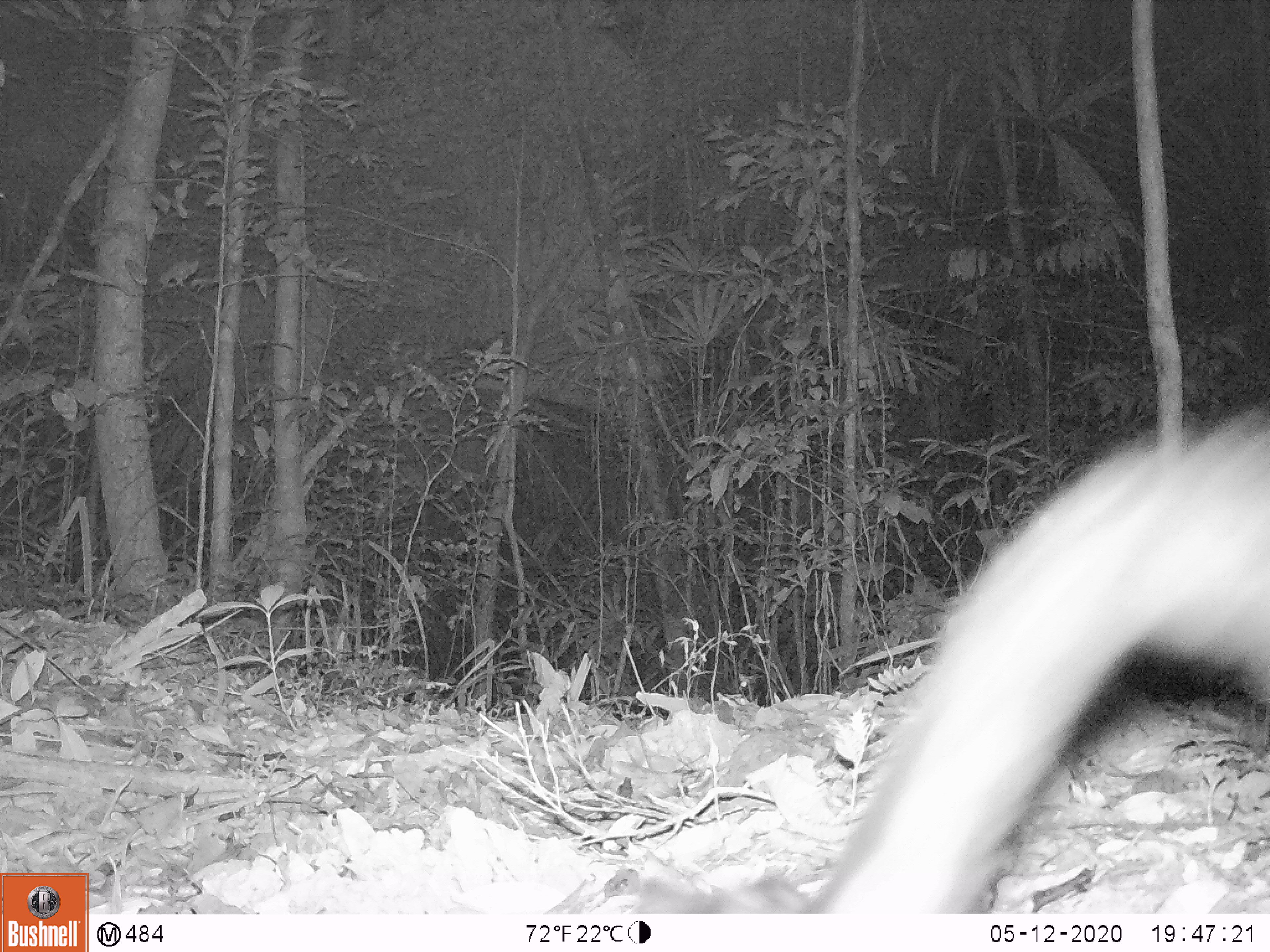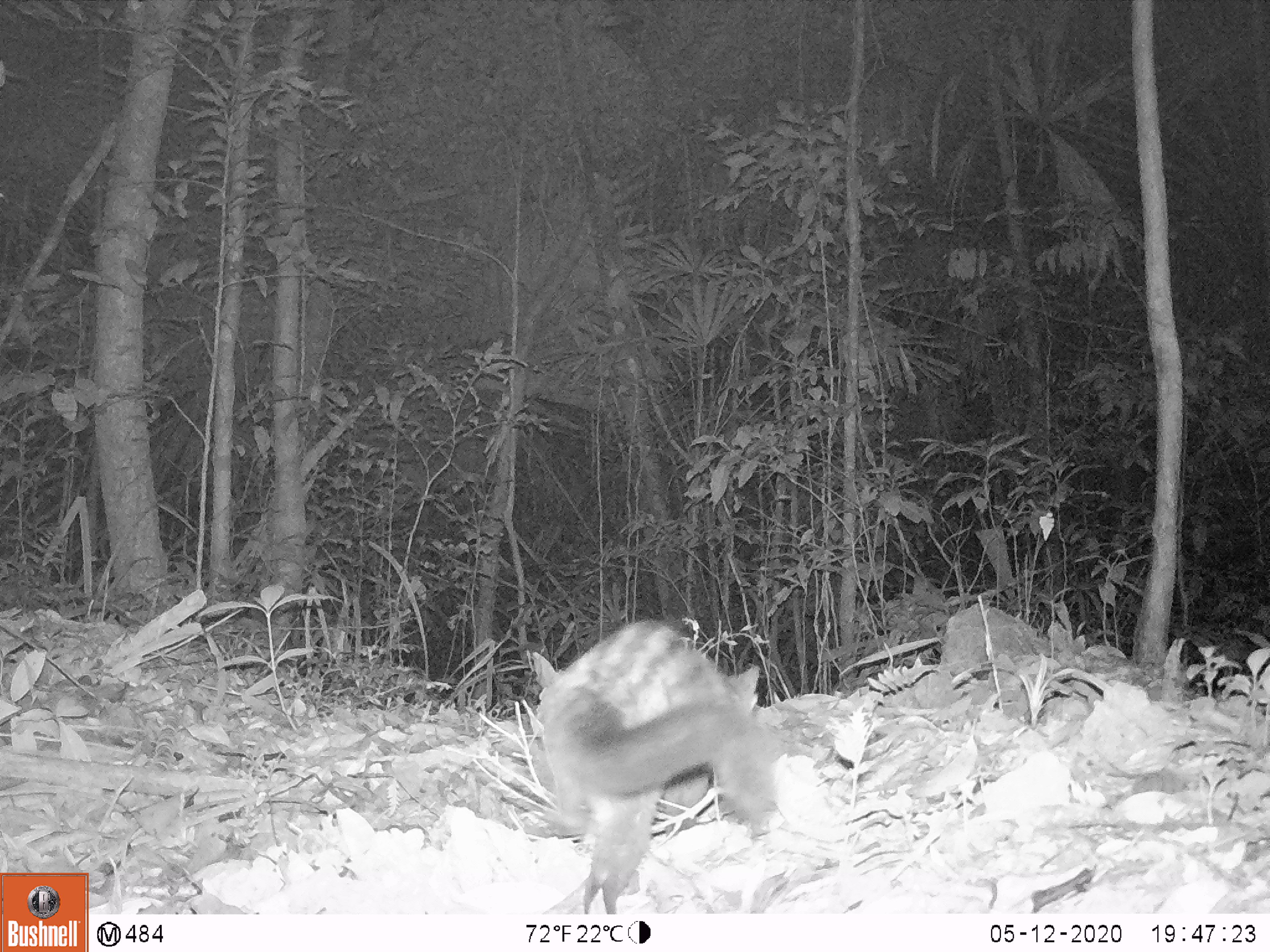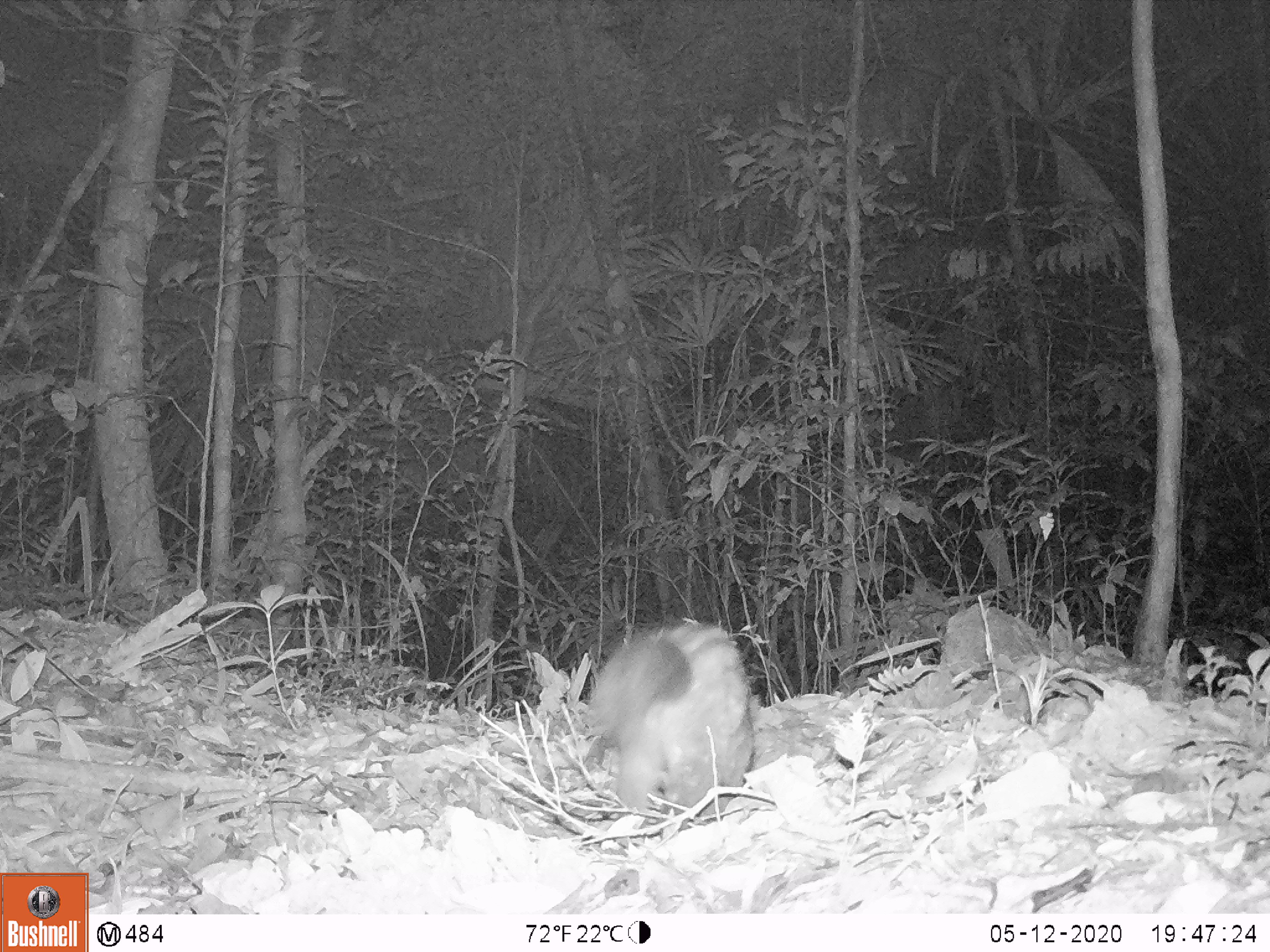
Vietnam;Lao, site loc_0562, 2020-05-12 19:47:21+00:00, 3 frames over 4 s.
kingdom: Animalia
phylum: Chordata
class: Mammalia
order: Carnivora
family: Viverridae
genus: Paradoxurus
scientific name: Paradoxurus hermaphroditus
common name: common palm civet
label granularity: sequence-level